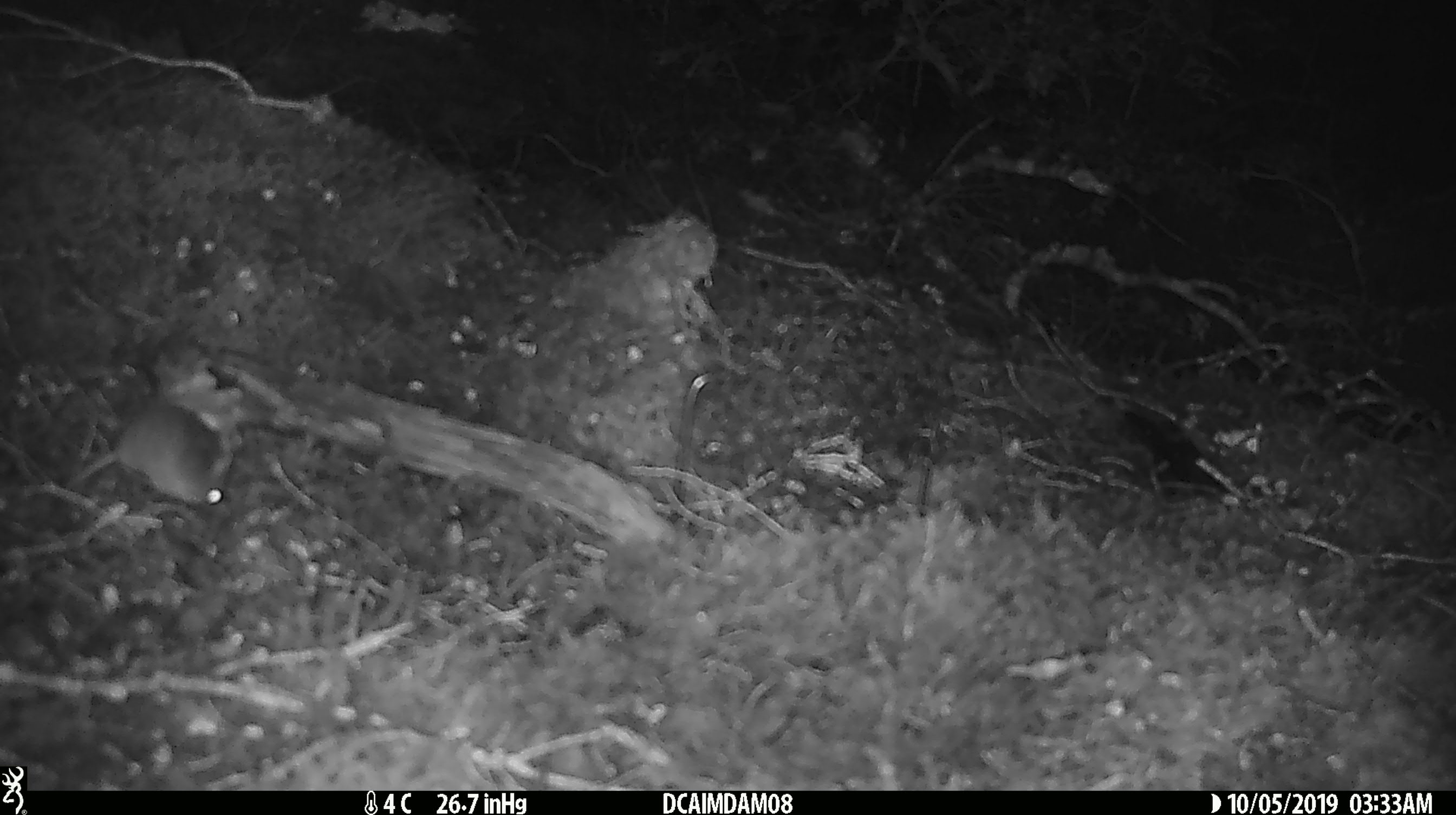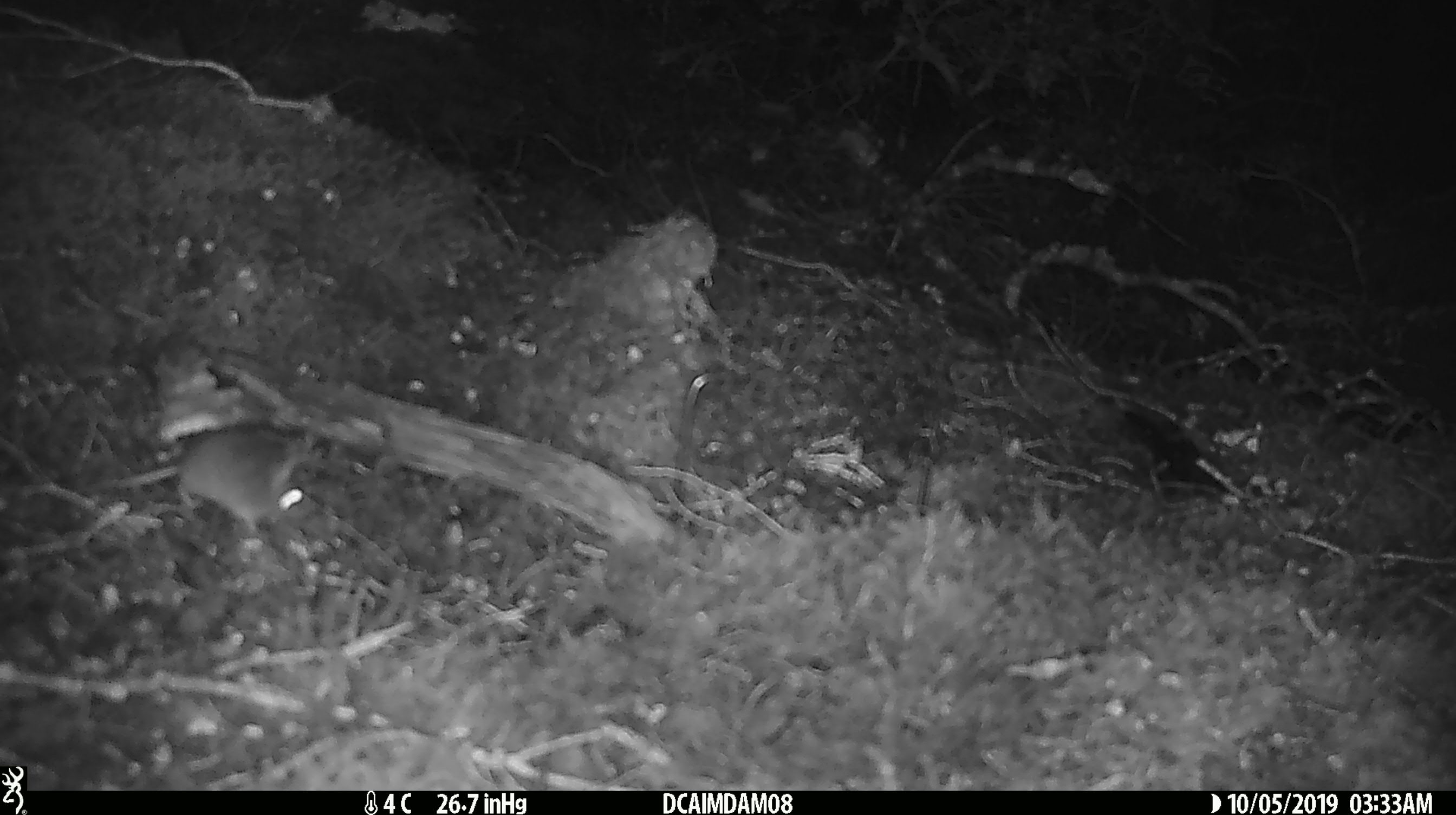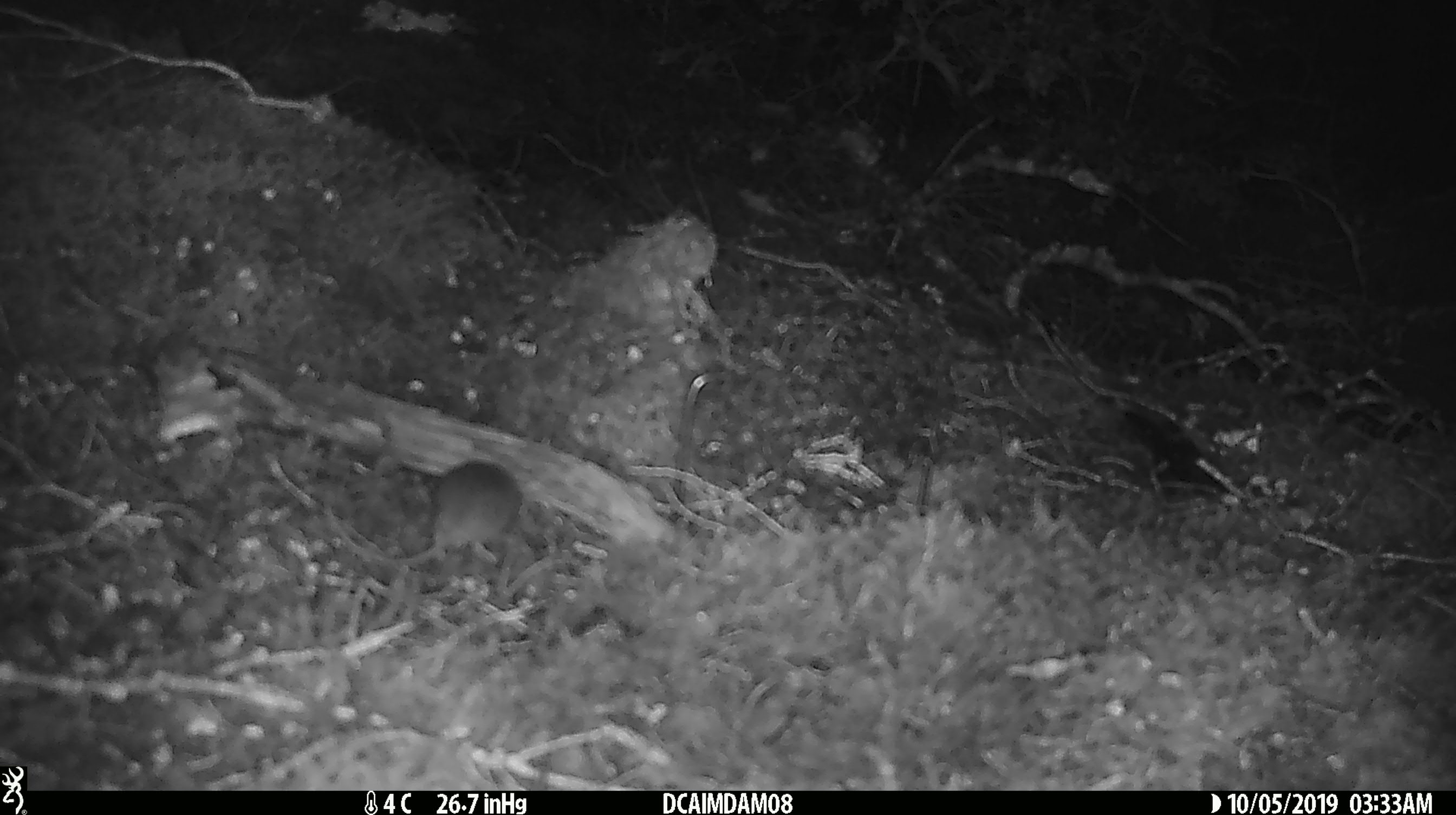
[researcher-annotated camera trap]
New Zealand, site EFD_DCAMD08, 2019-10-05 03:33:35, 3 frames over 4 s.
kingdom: Animalia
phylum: Chordata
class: Mammalia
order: Rodentia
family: Muridae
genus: Mus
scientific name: Mus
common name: mouse